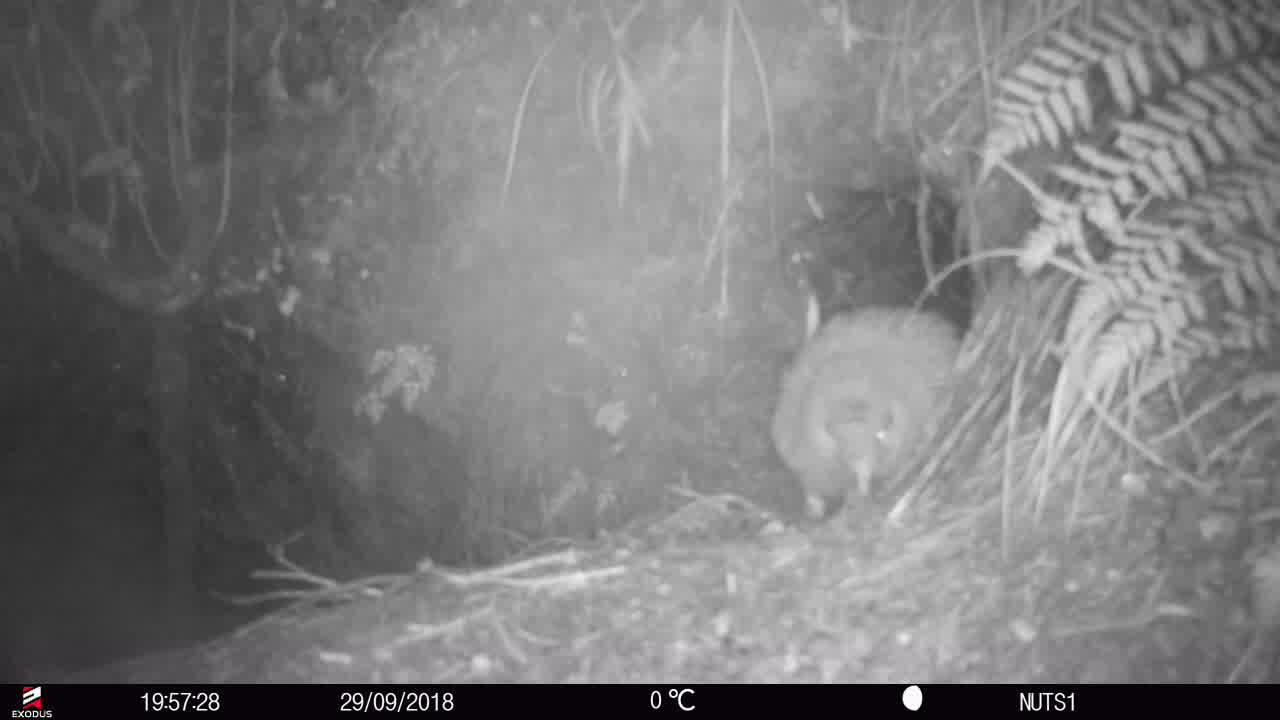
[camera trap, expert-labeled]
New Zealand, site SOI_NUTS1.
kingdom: Animalia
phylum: Chordata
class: Aves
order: Apterygiformes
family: Apterygidae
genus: Apteryx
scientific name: Apteryx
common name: kiwi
Kiwi (Apteryx).